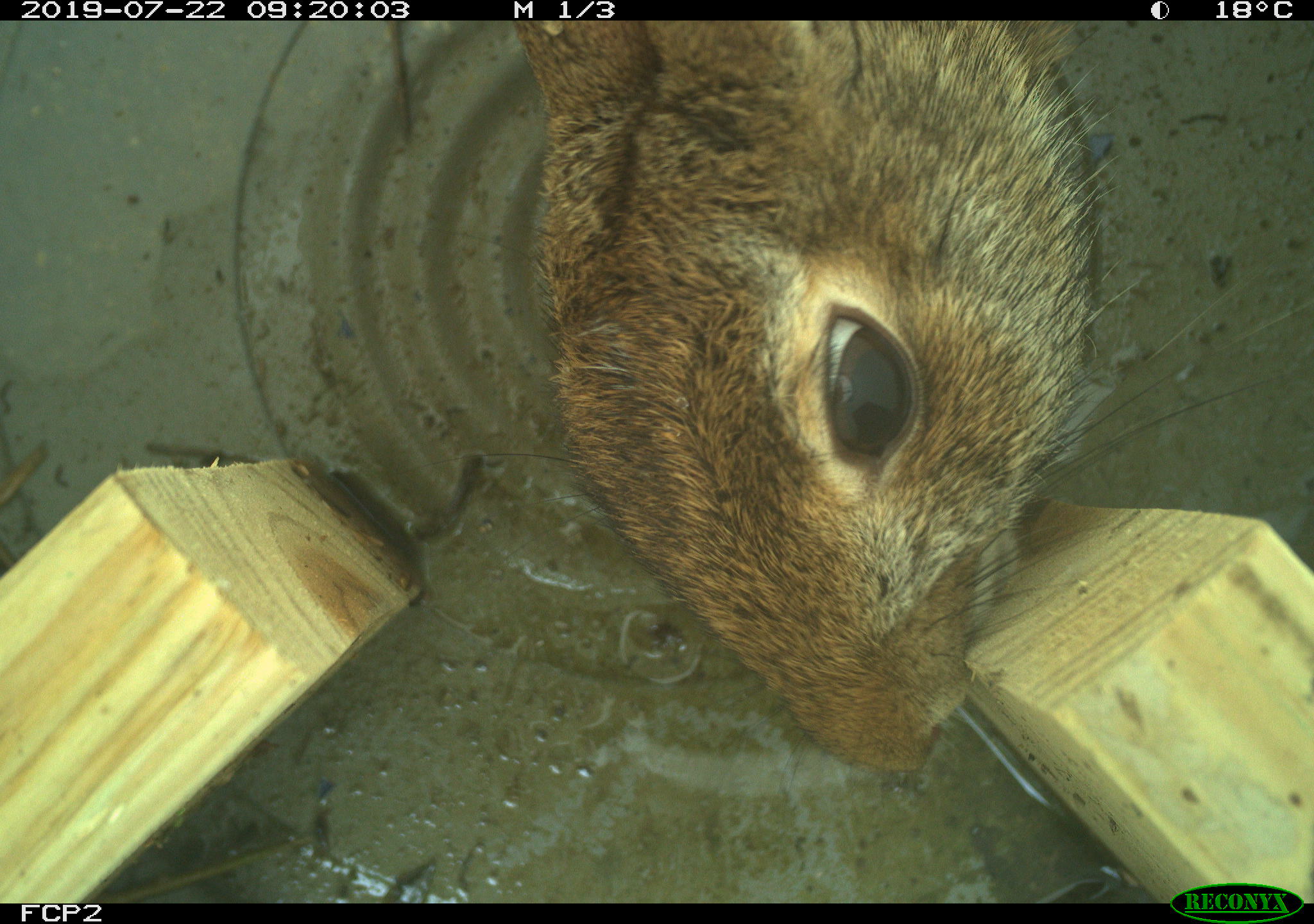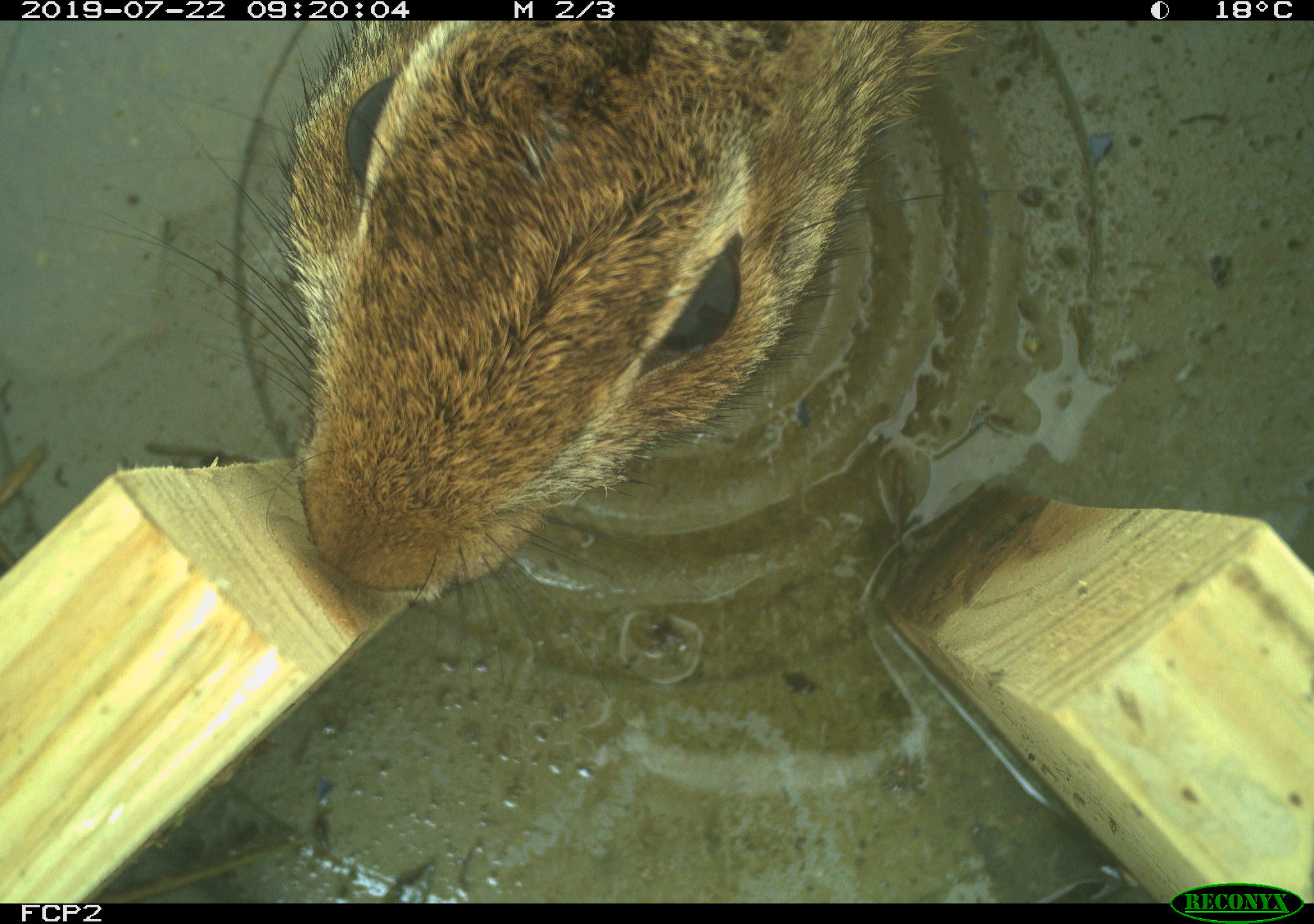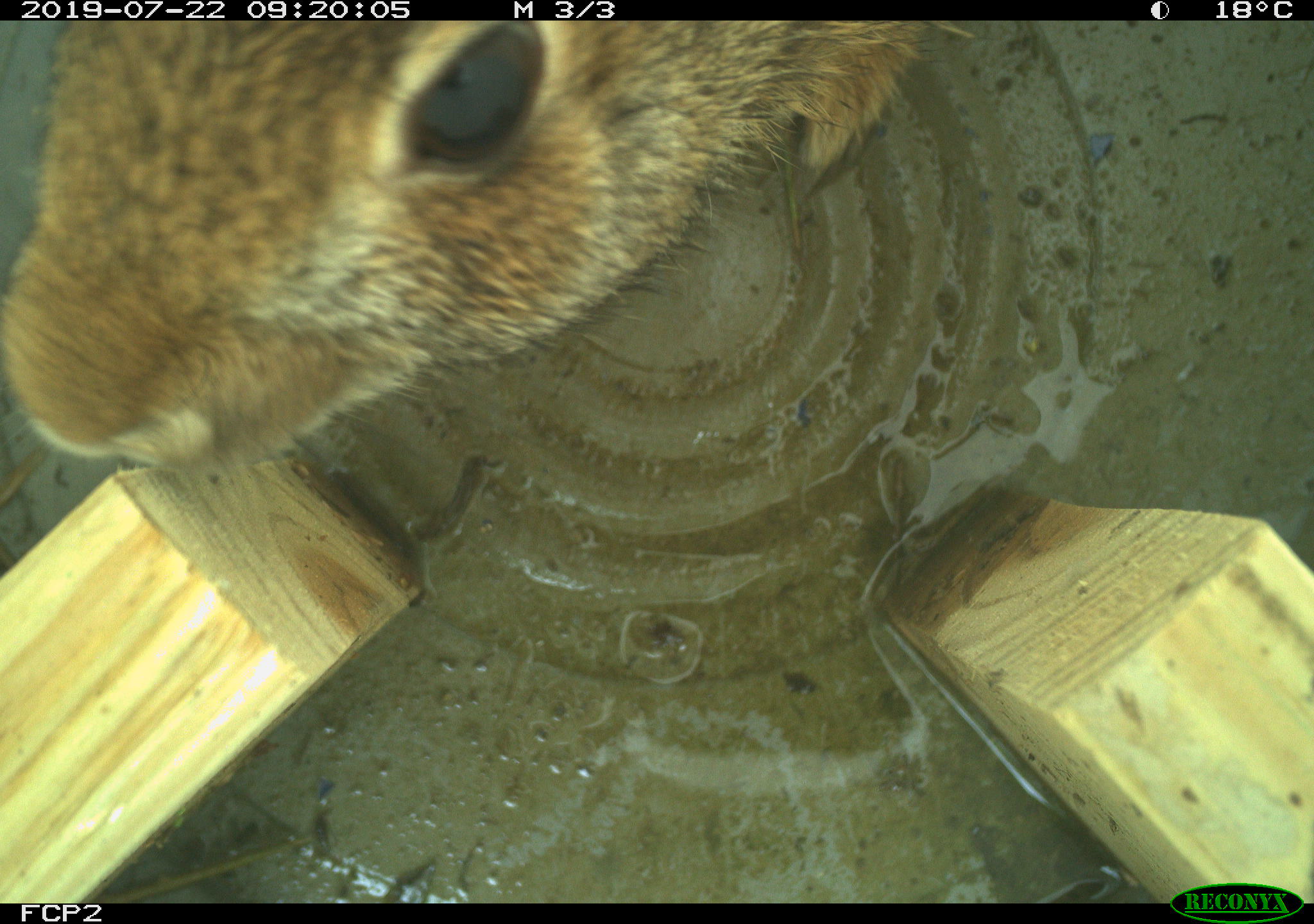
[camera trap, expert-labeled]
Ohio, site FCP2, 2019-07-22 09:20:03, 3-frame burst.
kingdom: Animalia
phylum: Chordata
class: Mammalia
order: Lagomorpha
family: Leporidae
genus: Sylvilagus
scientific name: Sylvilagus floridanus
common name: eastern cottontail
Eastern cottontail (Sylvilagus floridanus).